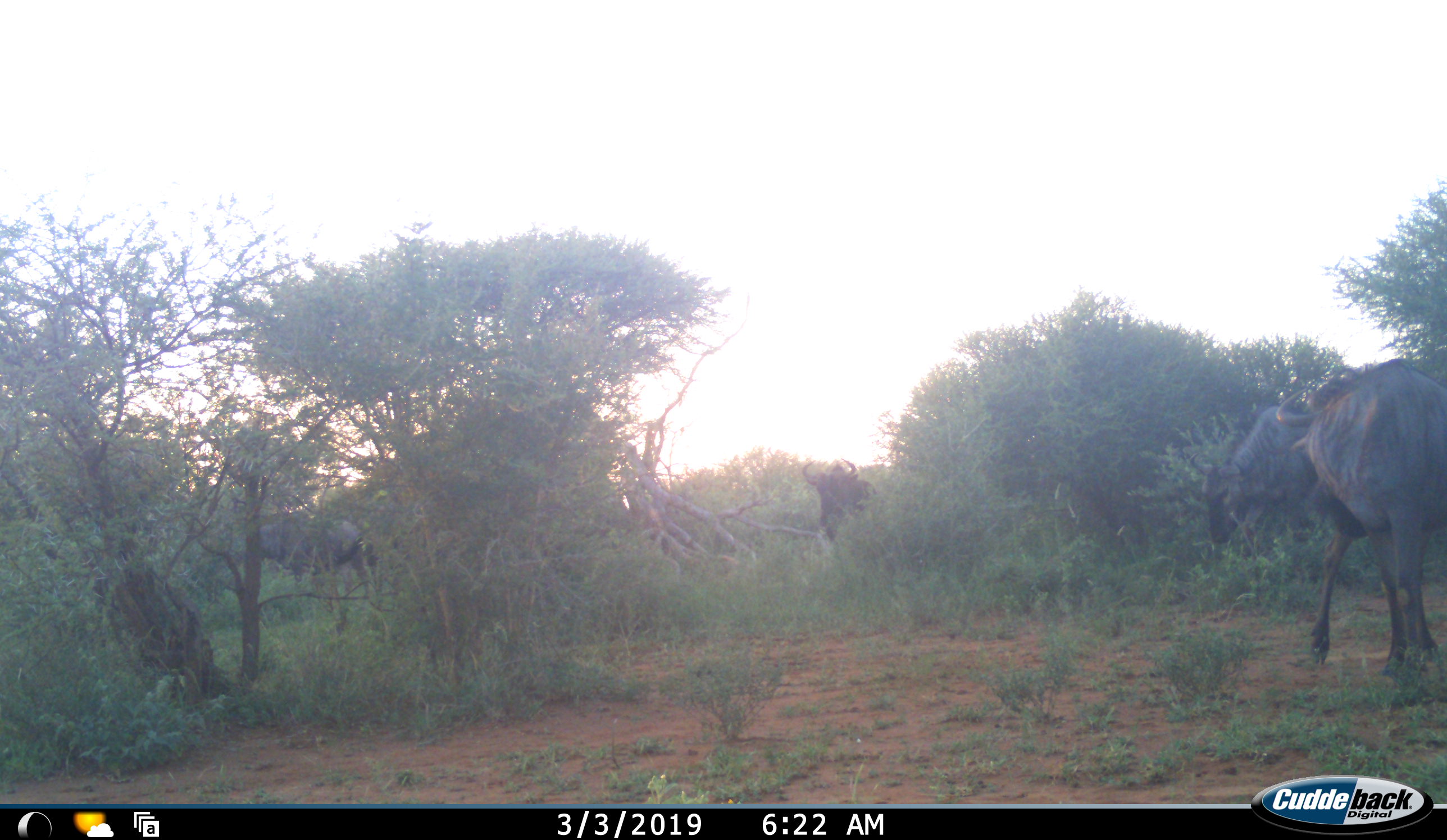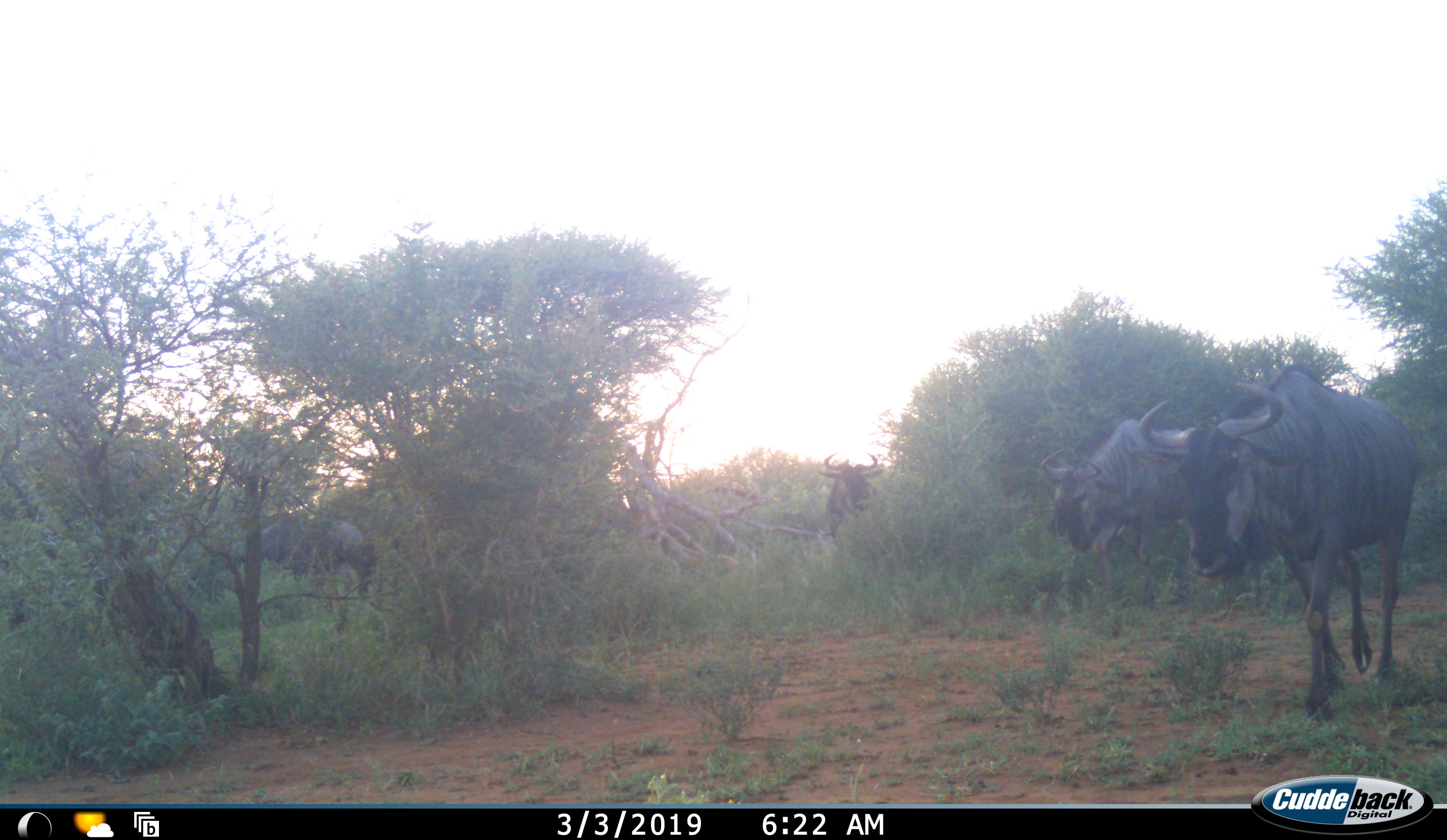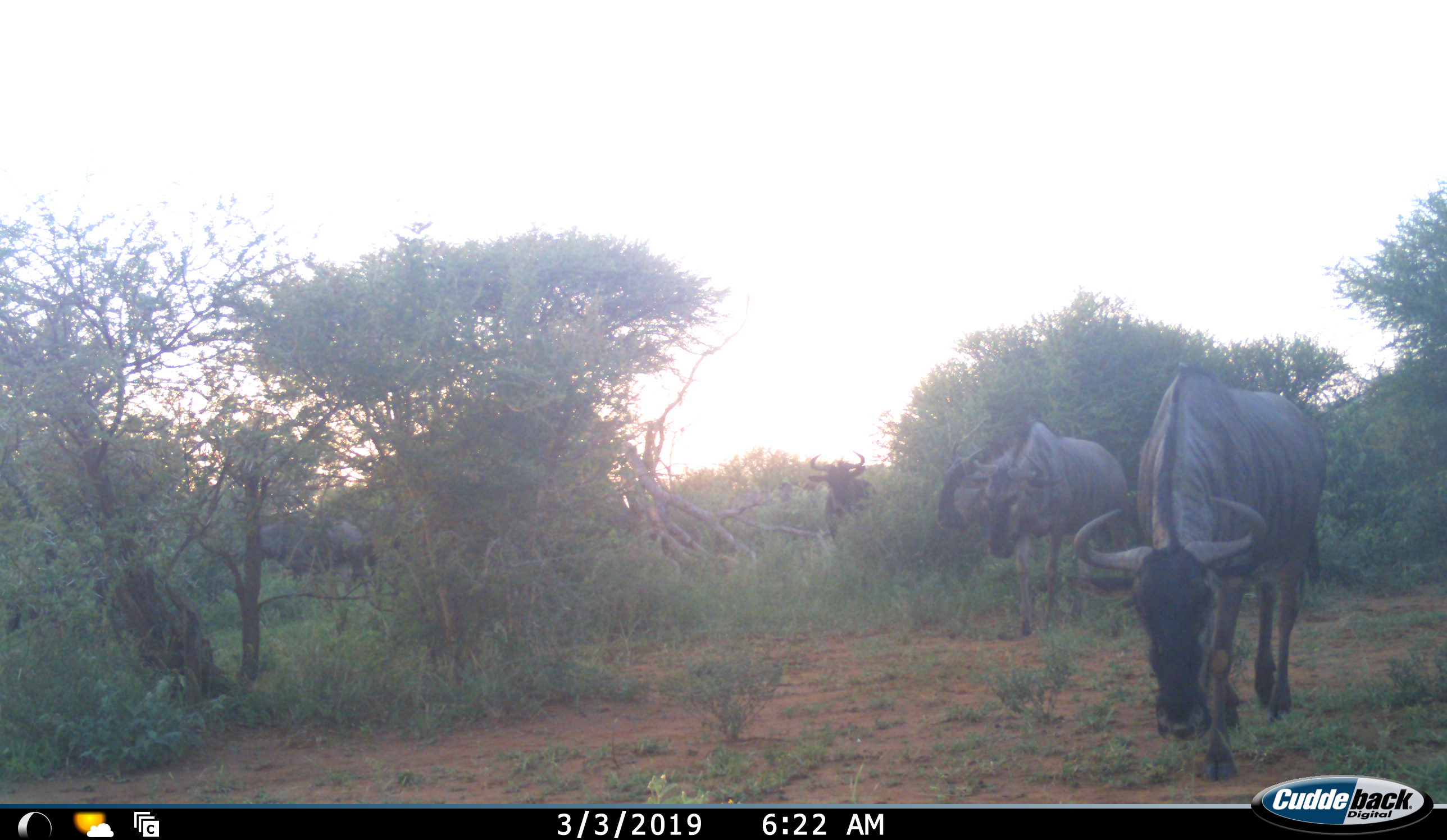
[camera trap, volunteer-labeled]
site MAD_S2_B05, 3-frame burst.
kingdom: Animalia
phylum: Chordata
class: Mammalia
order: Artiodactyla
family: Bovidae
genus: Connochaetes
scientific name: Connochaetes taurinus taurinus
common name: blue wildebeest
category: wildebeestblue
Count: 5.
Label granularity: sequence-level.